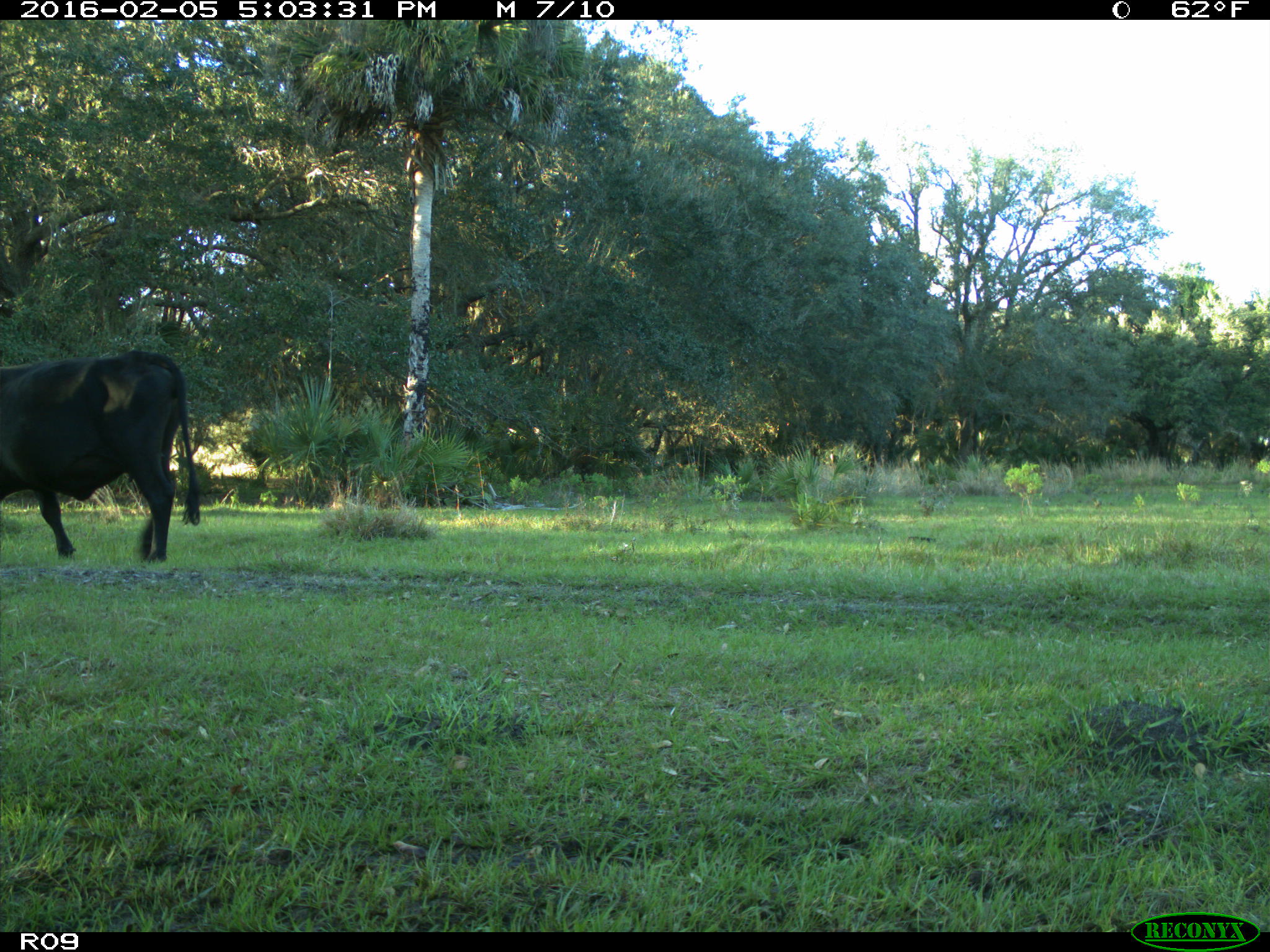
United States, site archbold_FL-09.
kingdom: Animalia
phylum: Chordata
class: Mammalia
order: Artiodactyla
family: Bovidae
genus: Bos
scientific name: Bos taurus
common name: domestic cow